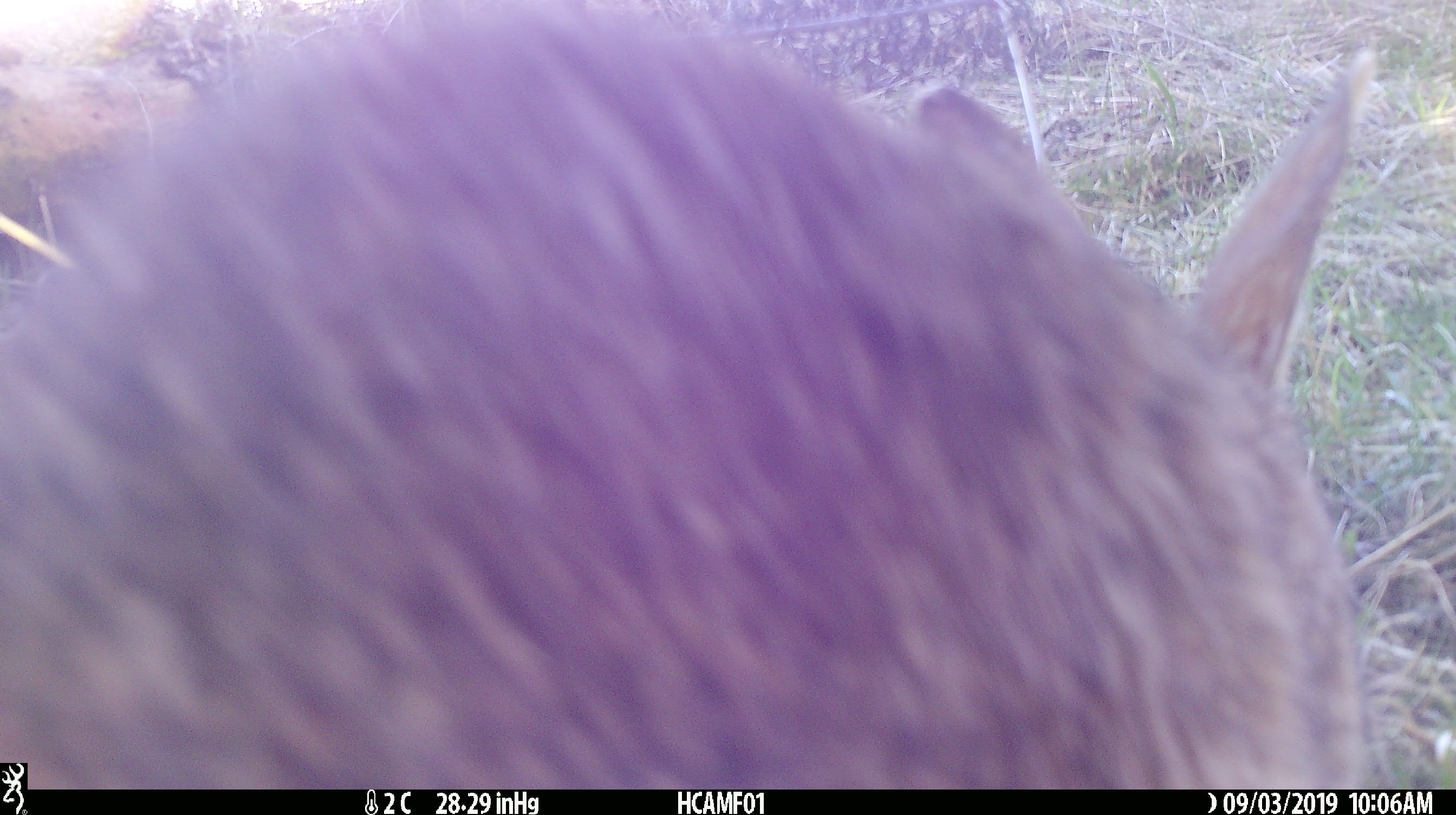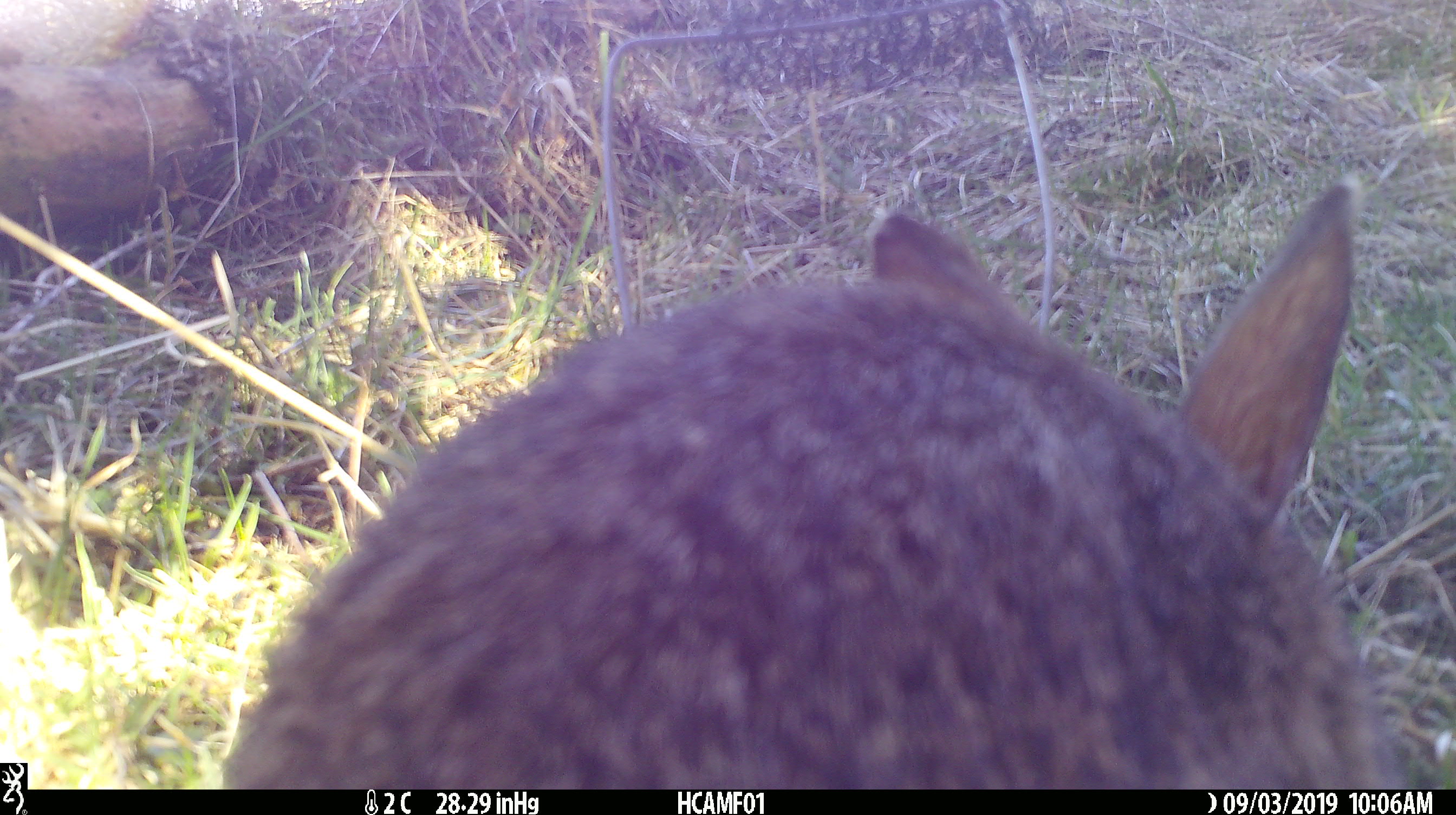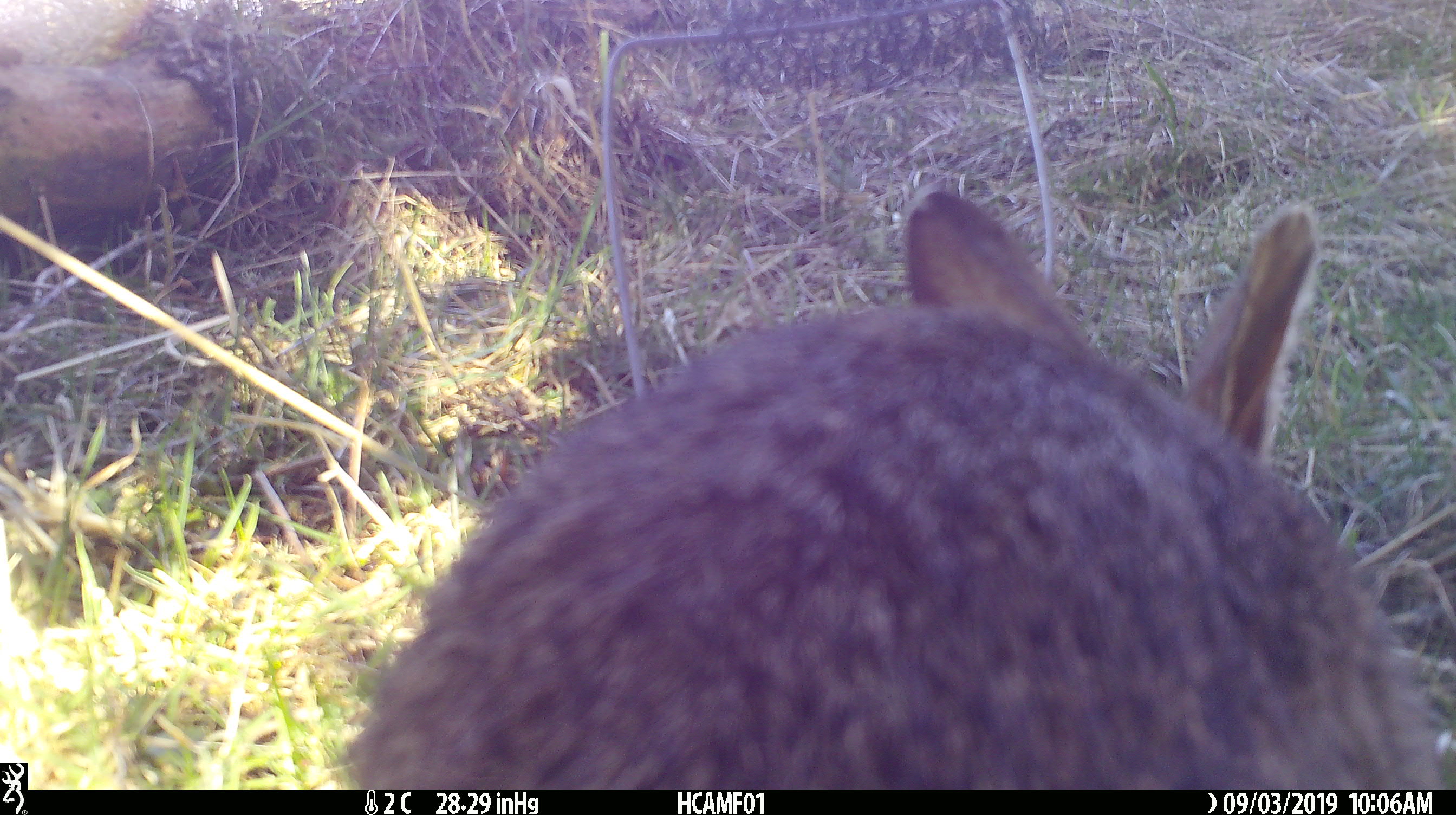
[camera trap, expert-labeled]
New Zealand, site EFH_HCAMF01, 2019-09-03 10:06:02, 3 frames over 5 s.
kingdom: Animalia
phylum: Chordata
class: Mammalia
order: Lagomorpha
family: Leporidae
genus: Lepus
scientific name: Lepus europaeus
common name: brown hare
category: hare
Hare (brown hare) (Lepus europaeus).